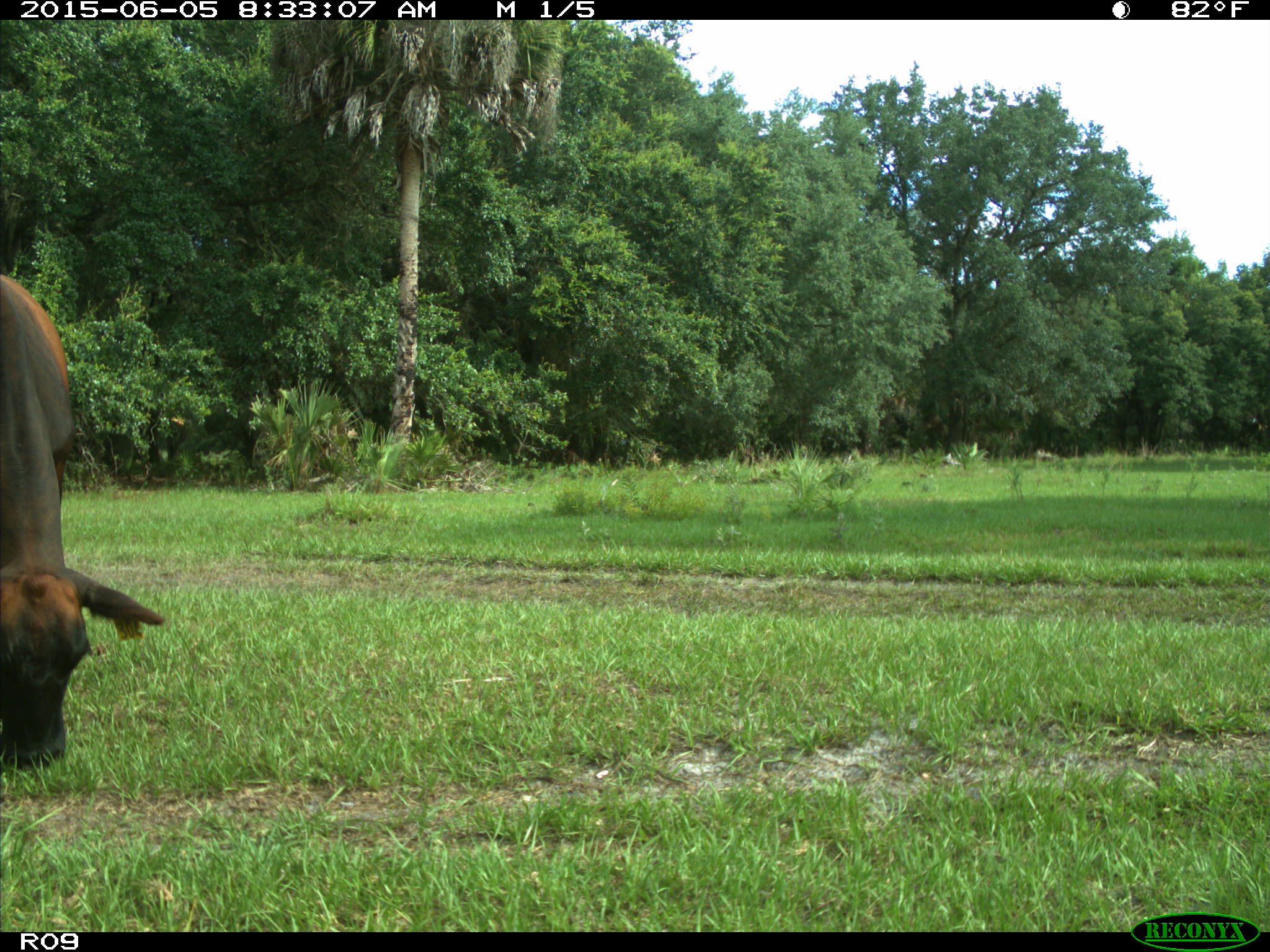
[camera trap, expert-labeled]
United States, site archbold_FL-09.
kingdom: Animalia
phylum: Chordata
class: Mammalia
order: Artiodactyla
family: Bovidae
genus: Bos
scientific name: Bos taurus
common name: domestic cow